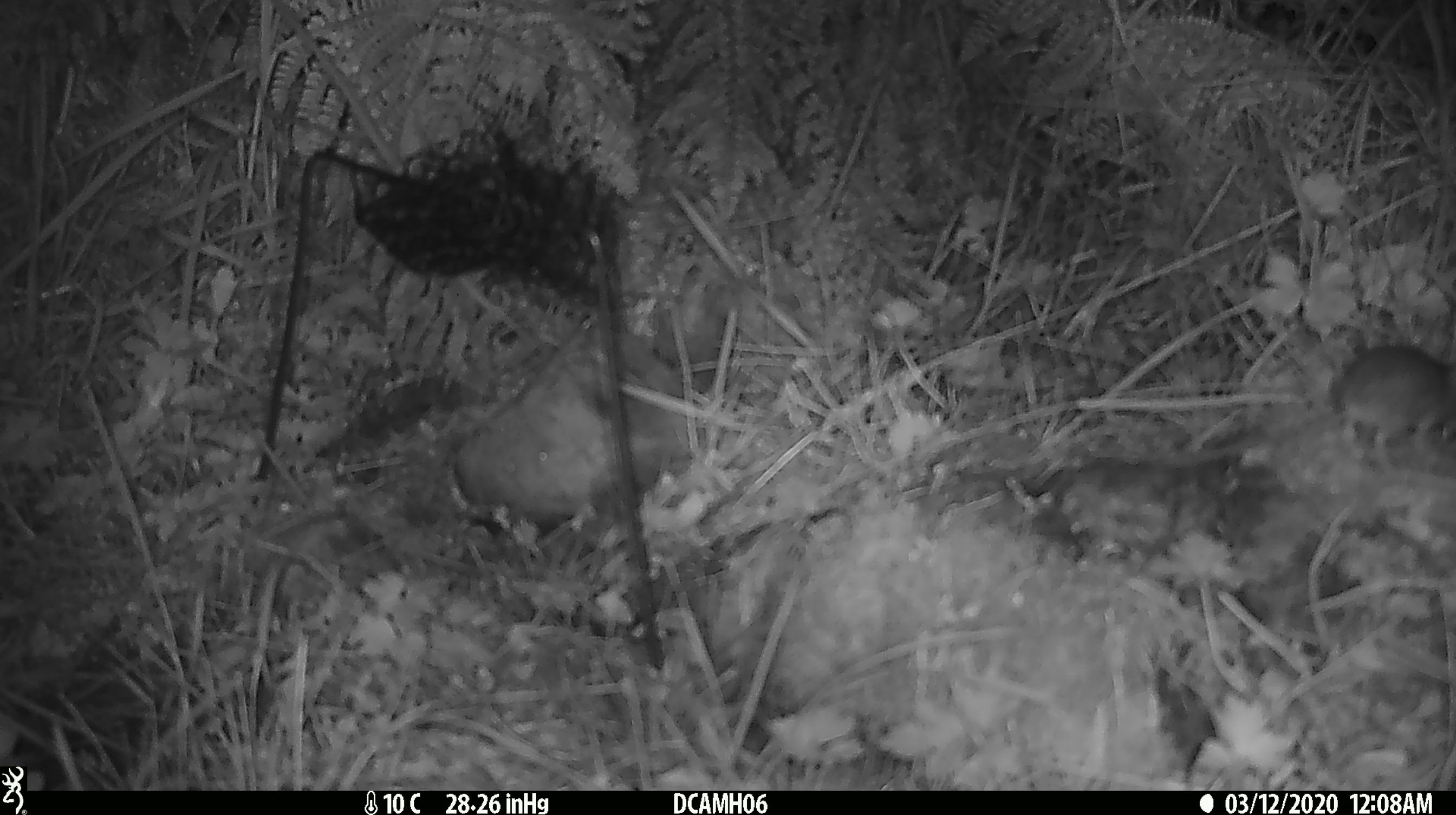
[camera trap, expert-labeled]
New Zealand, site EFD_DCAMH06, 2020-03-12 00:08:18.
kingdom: Animalia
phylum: Chordata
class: Mammalia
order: Rodentia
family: Muridae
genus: Mus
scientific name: Mus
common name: mouse